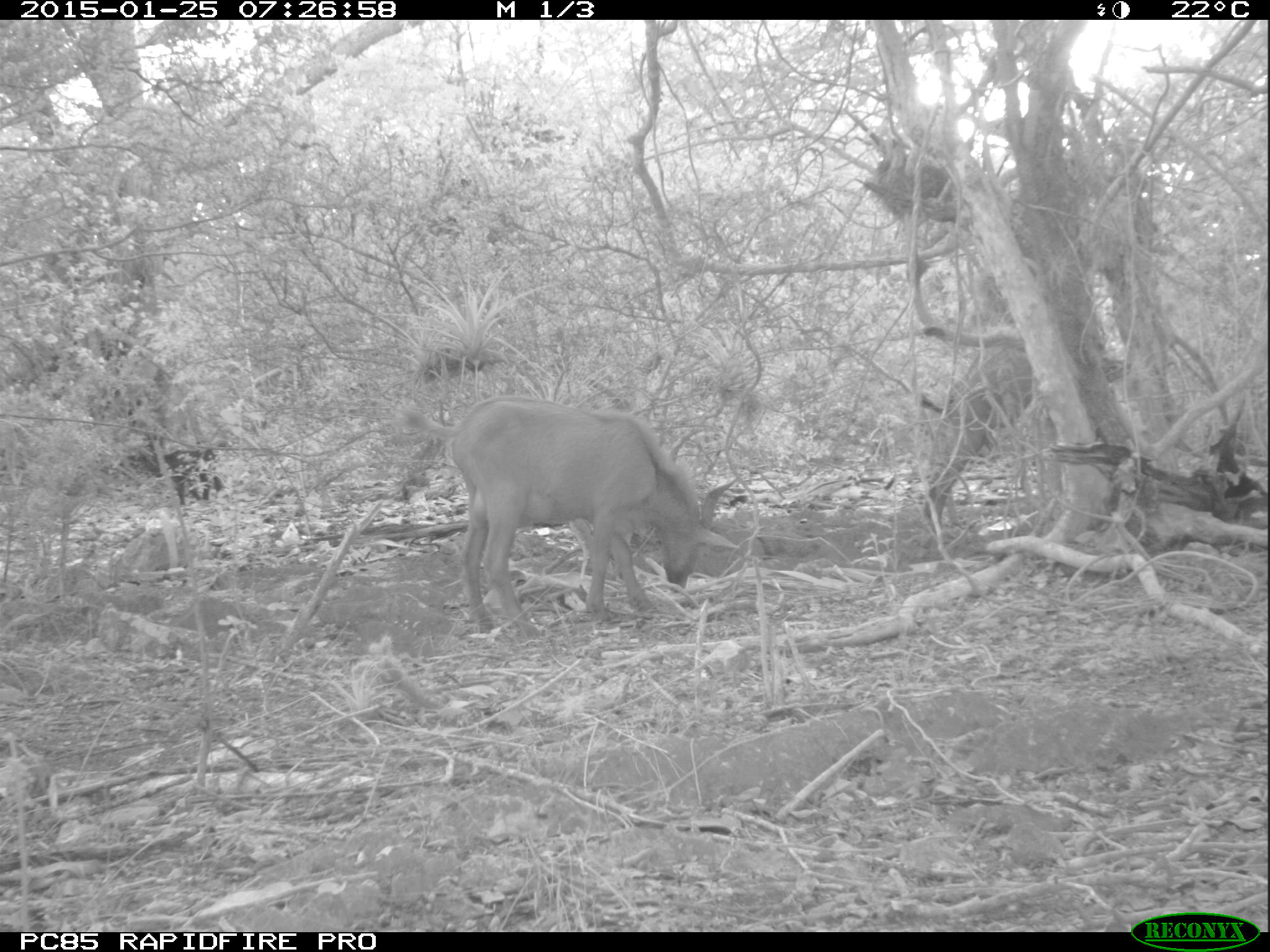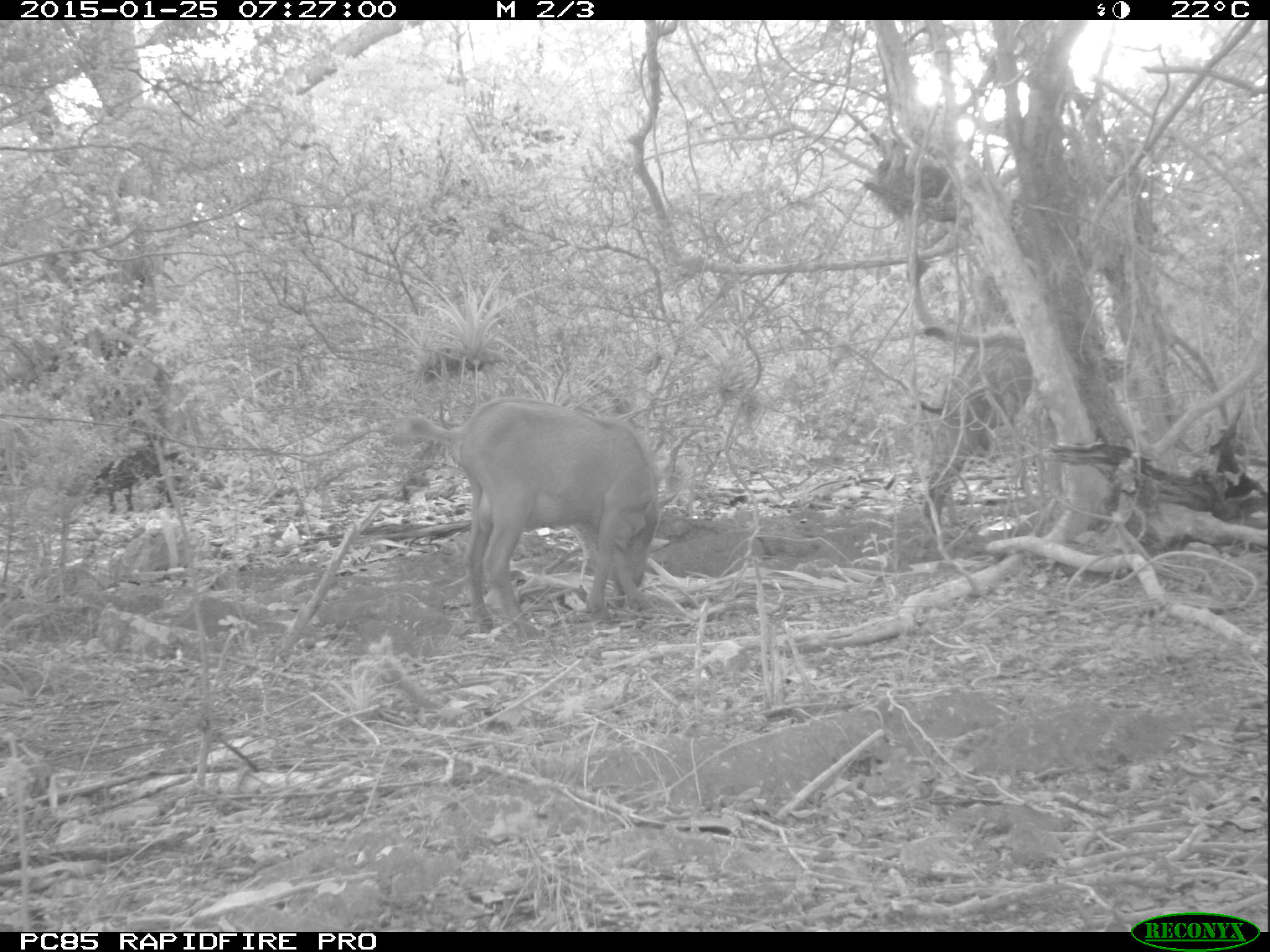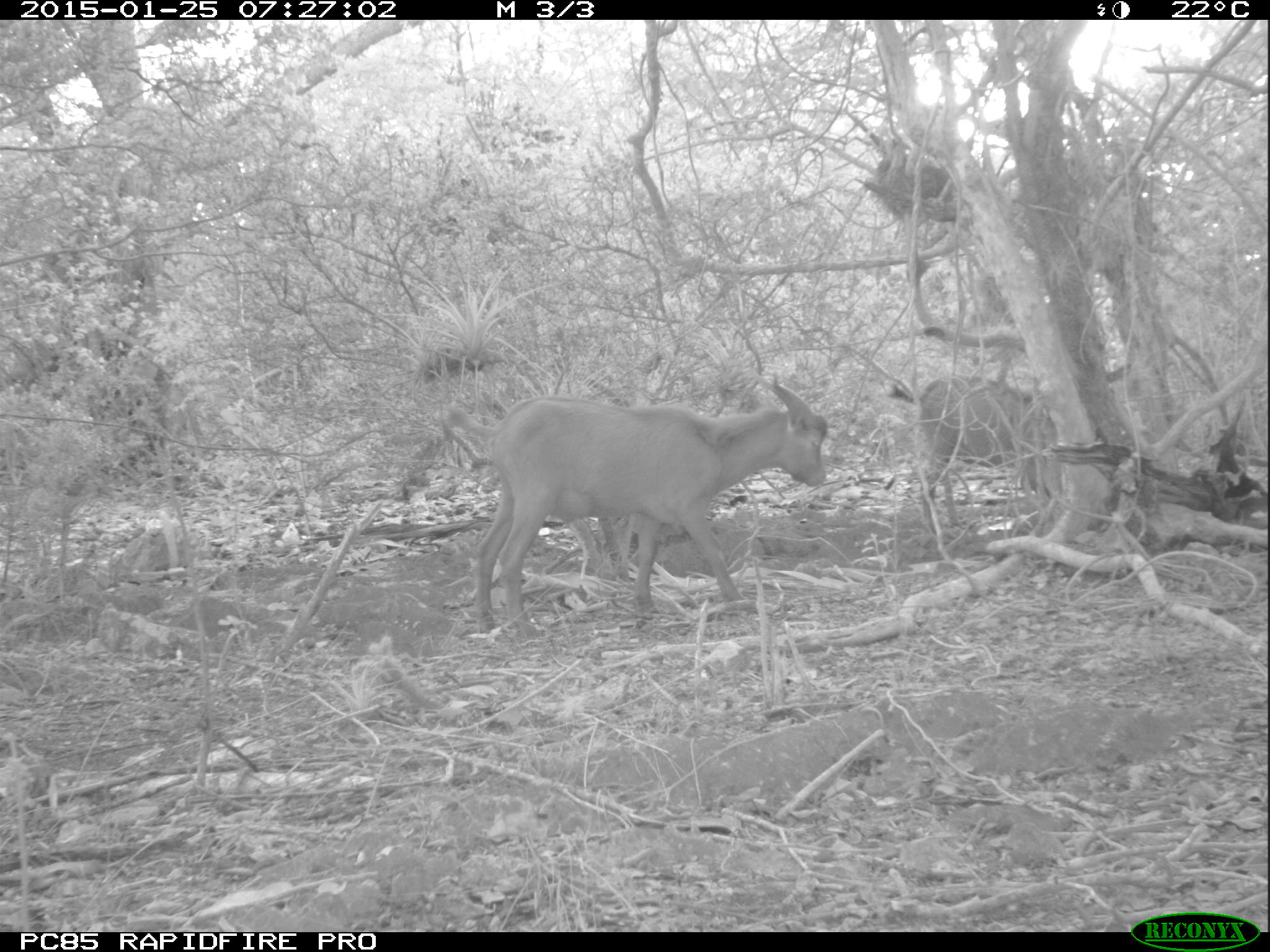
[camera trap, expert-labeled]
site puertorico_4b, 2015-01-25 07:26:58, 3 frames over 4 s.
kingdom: Animalia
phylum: Chordata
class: Mammalia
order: Artiodactyla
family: Bovidae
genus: Capra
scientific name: Capra hircus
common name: goat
Goat (Capra hircus).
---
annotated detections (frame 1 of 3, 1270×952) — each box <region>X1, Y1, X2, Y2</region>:
goat: <region>396, 395, 715, 632</region>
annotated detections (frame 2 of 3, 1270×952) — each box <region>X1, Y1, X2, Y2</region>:
goat: <region>404, 399, 662, 630</region>; <region>89, 444, 192, 517</region>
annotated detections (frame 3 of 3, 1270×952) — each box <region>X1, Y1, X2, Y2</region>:
goat: <region>436, 374, 830, 629</region>; <region>885, 373, 1053, 522</region>